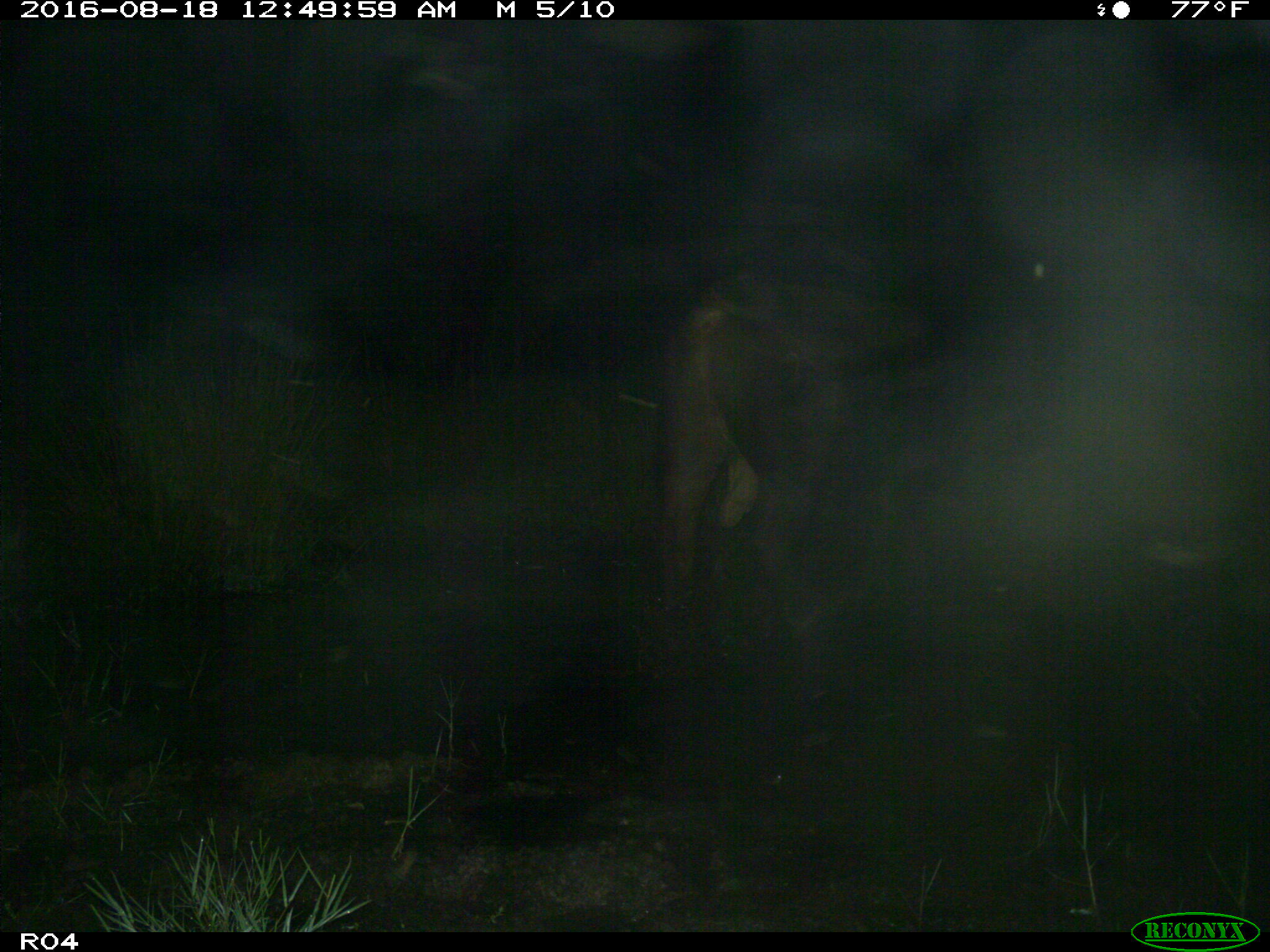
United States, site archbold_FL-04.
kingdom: Animalia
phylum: Chordata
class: Mammalia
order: Artiodactyla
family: Bovidae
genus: Bos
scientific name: Bos taurus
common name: domestic cow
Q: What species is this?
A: Bos taurus (domestic cow).